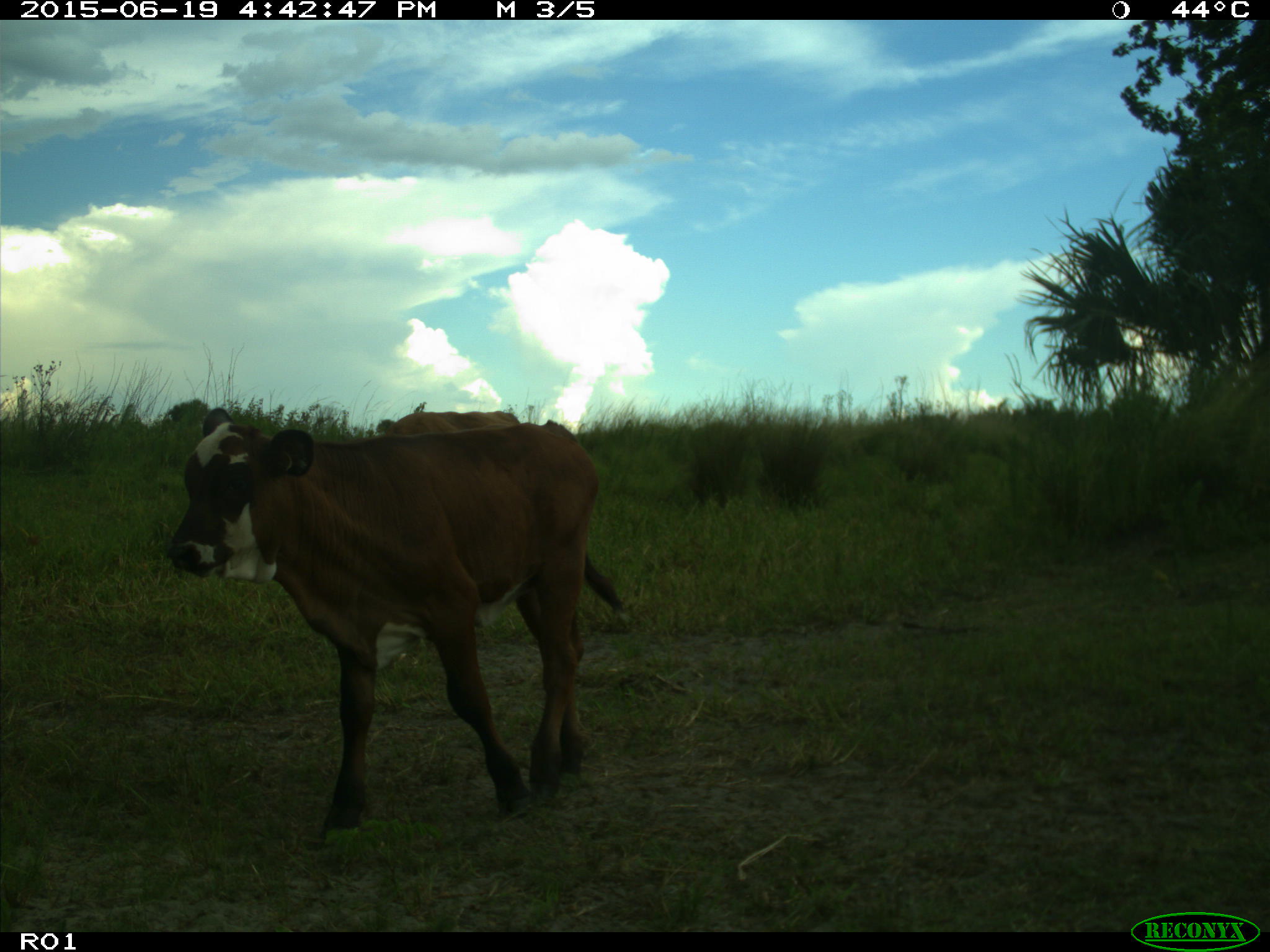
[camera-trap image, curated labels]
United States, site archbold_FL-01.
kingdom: Animalia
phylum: Chordata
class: Mammalia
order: Artiodactyla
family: Bovidae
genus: Bos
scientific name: Bos taurus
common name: domestic cow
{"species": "Bos taurus (domestic cow)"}